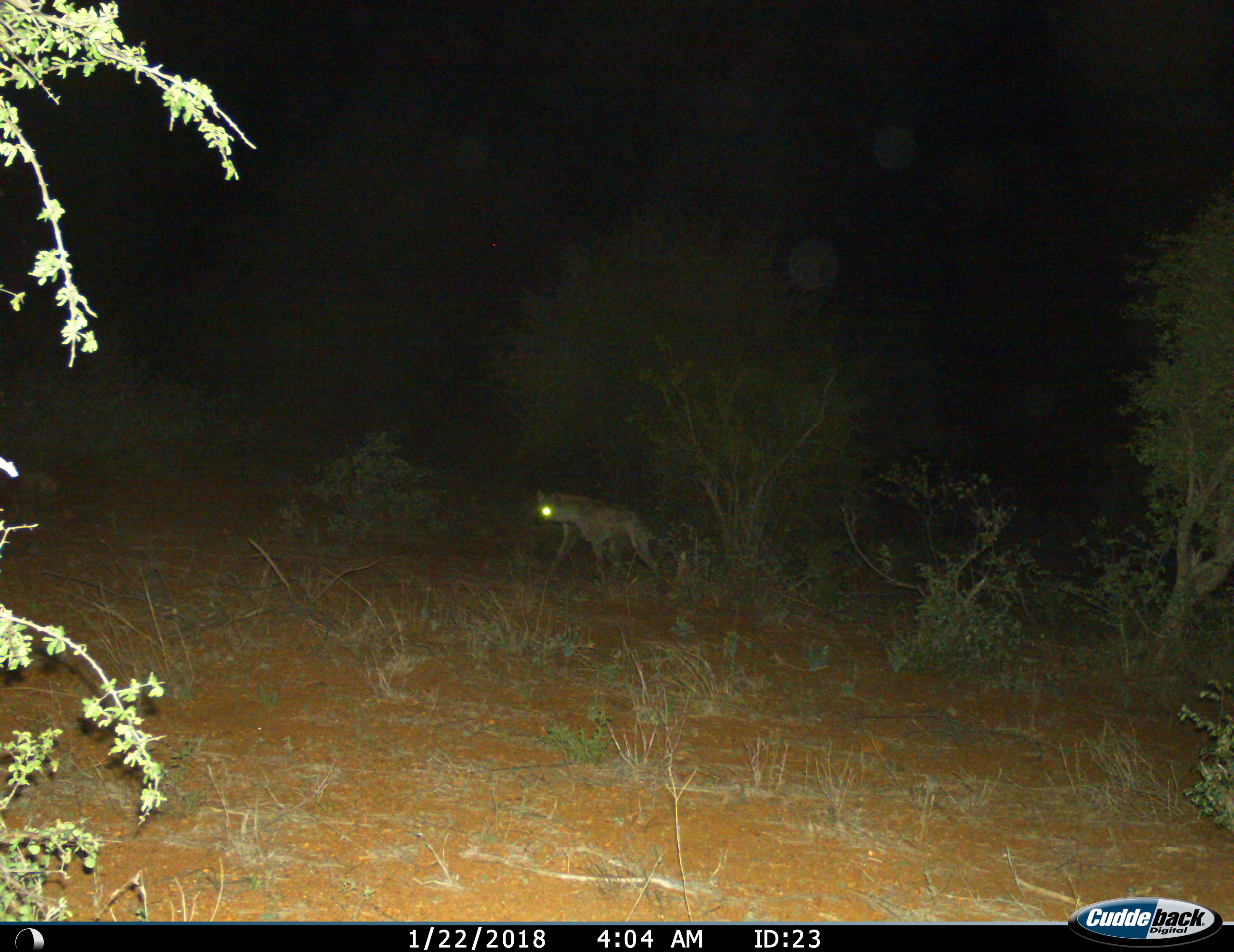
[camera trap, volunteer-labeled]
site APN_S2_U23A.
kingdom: Animalia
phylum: Chordata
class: Mammalia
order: Carnivora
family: Hyaenidae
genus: Crocuta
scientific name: Crocuta crocuta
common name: spotted hyena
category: hyenaspotted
Hyenaspotted (spotted hyena) (Crocuta crocuta), count 1. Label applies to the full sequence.